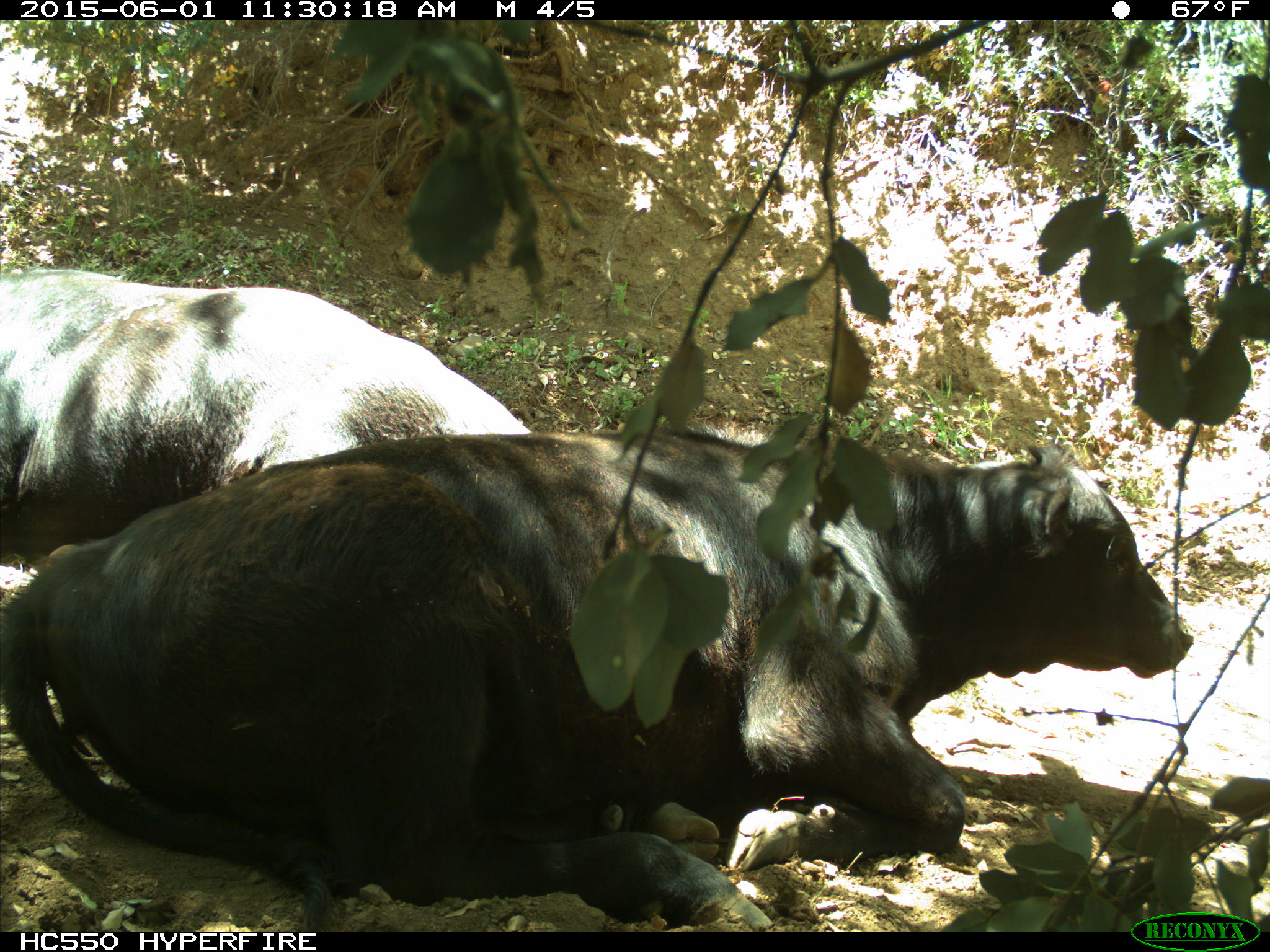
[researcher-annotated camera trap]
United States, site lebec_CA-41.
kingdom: Animalia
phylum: Chordata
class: Mammalia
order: Artiodactyla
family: Bovidae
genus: Bos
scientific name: Bos taurus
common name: domestic cow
Bos taurus (domestic cow).